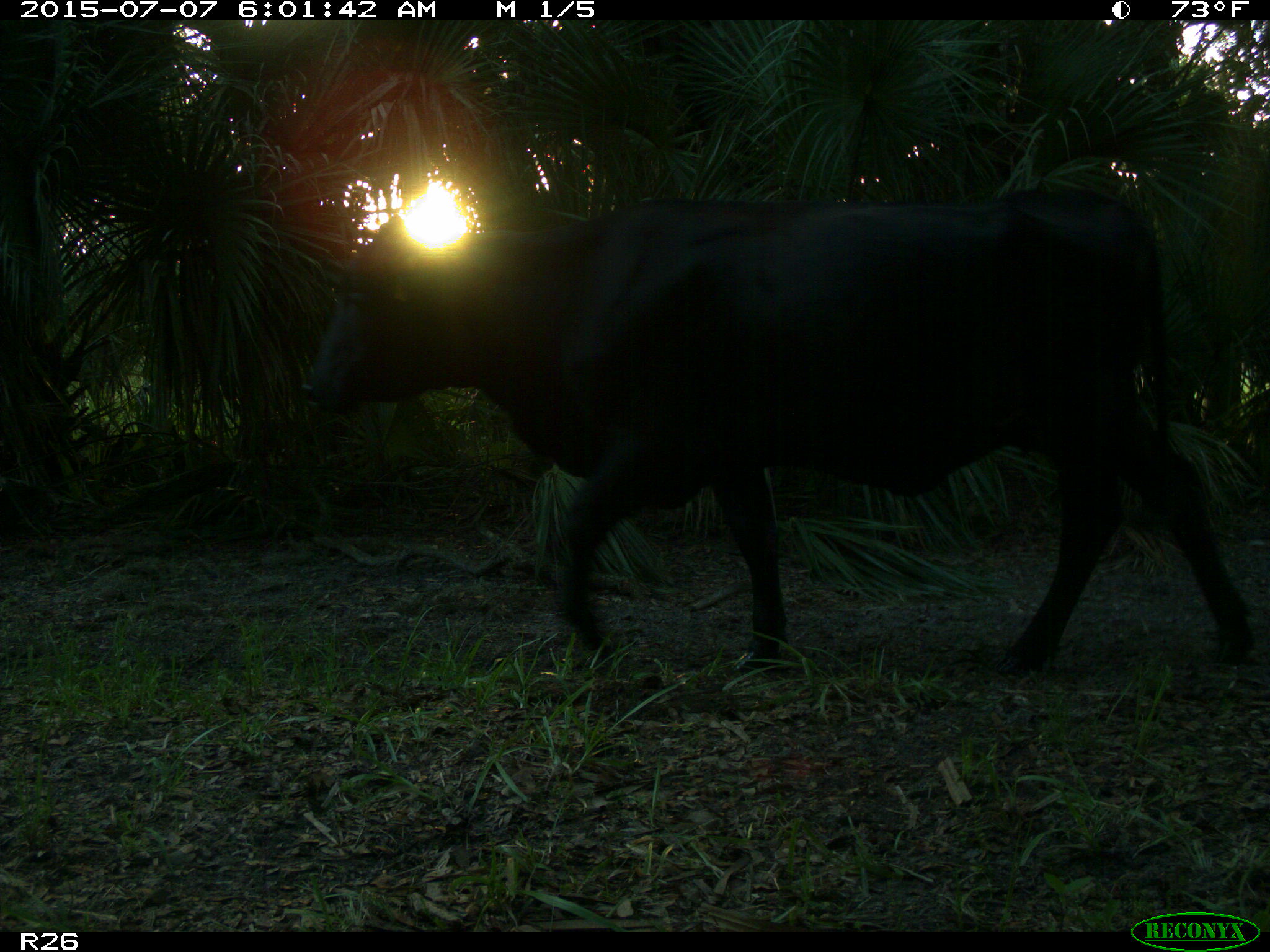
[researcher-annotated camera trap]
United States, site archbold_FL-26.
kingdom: Animalia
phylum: Chordata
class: Mammalia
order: Artiodactyla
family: Bovidae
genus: Bos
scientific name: Bos taurus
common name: domestic cow